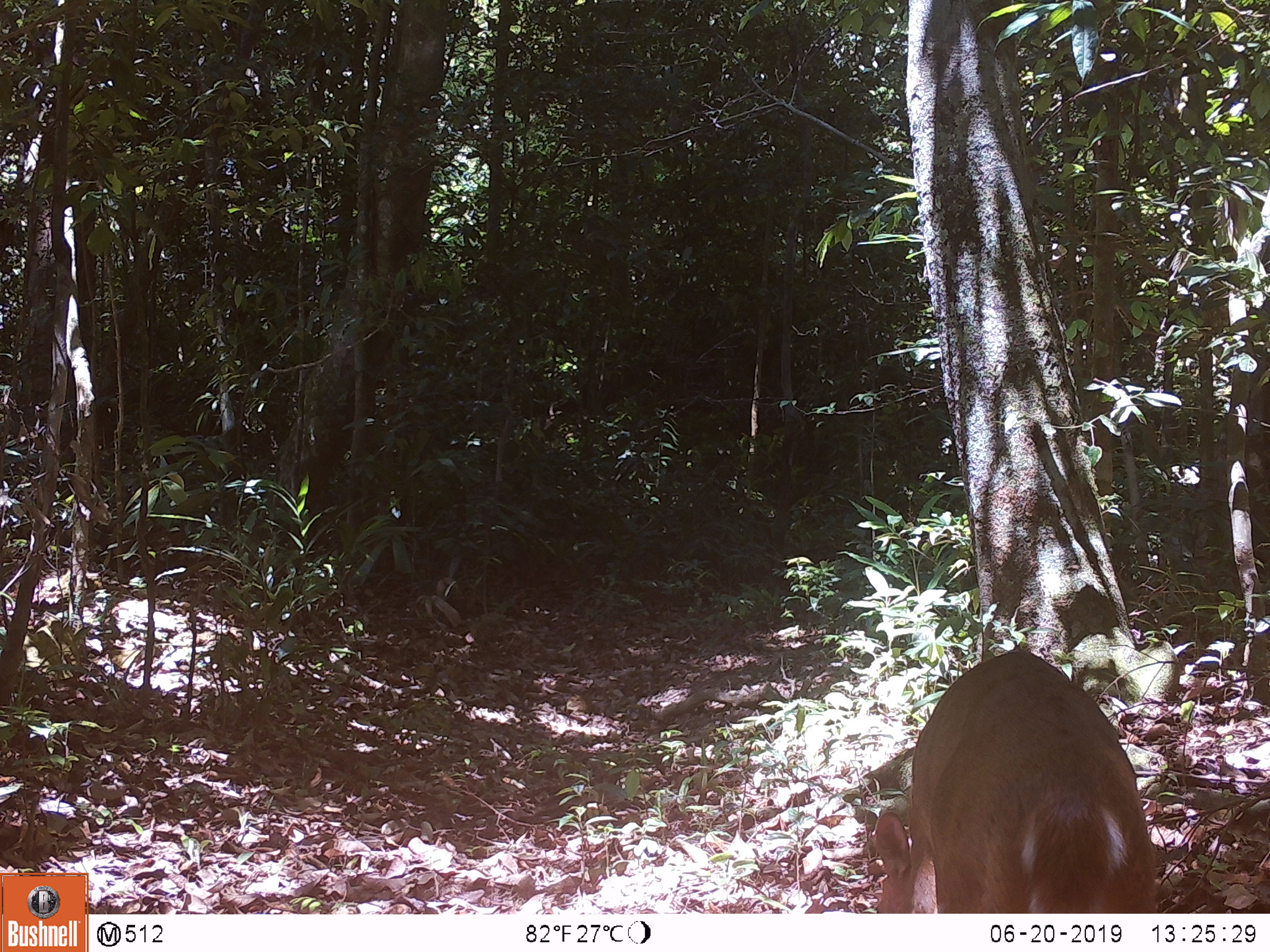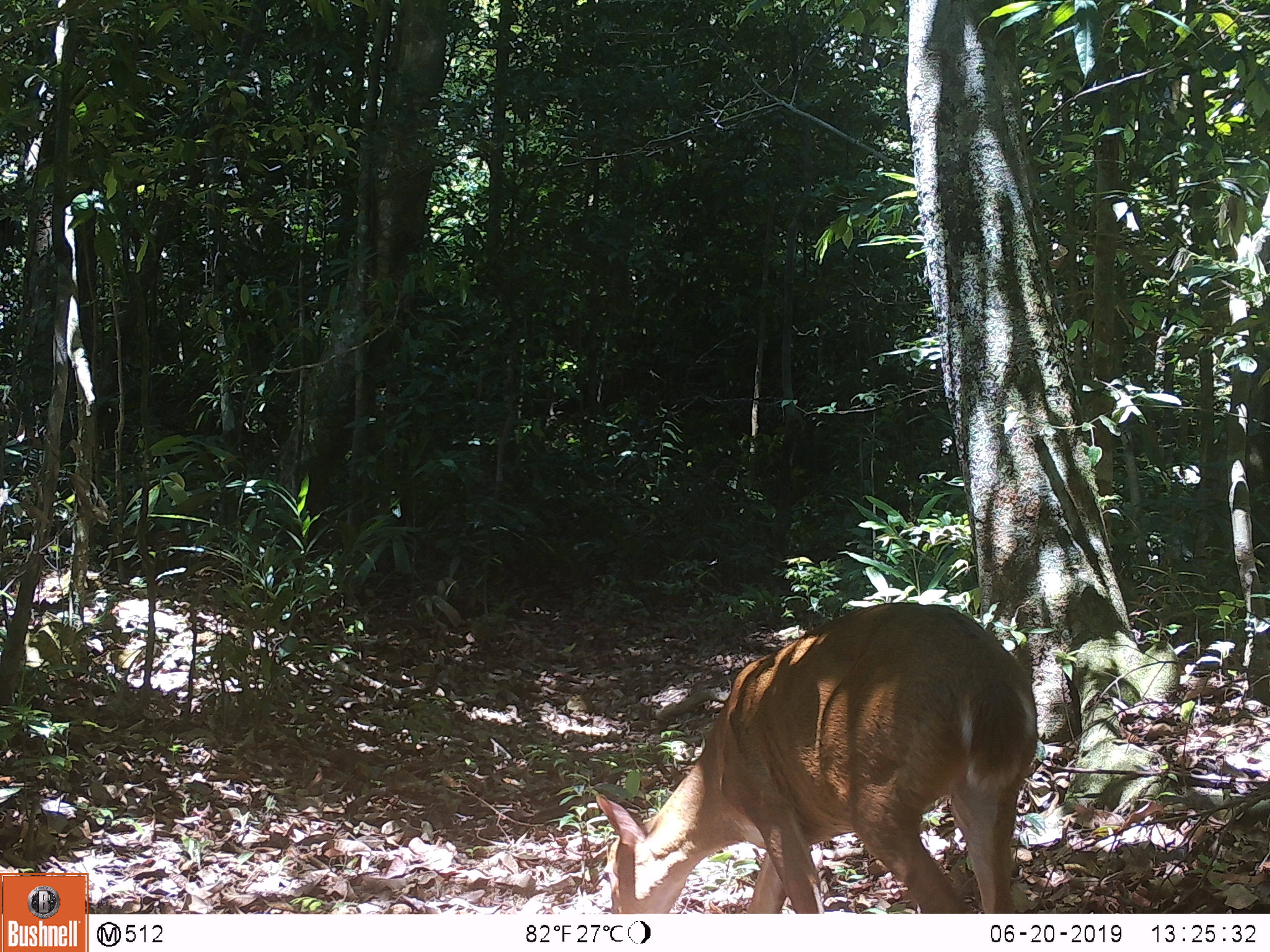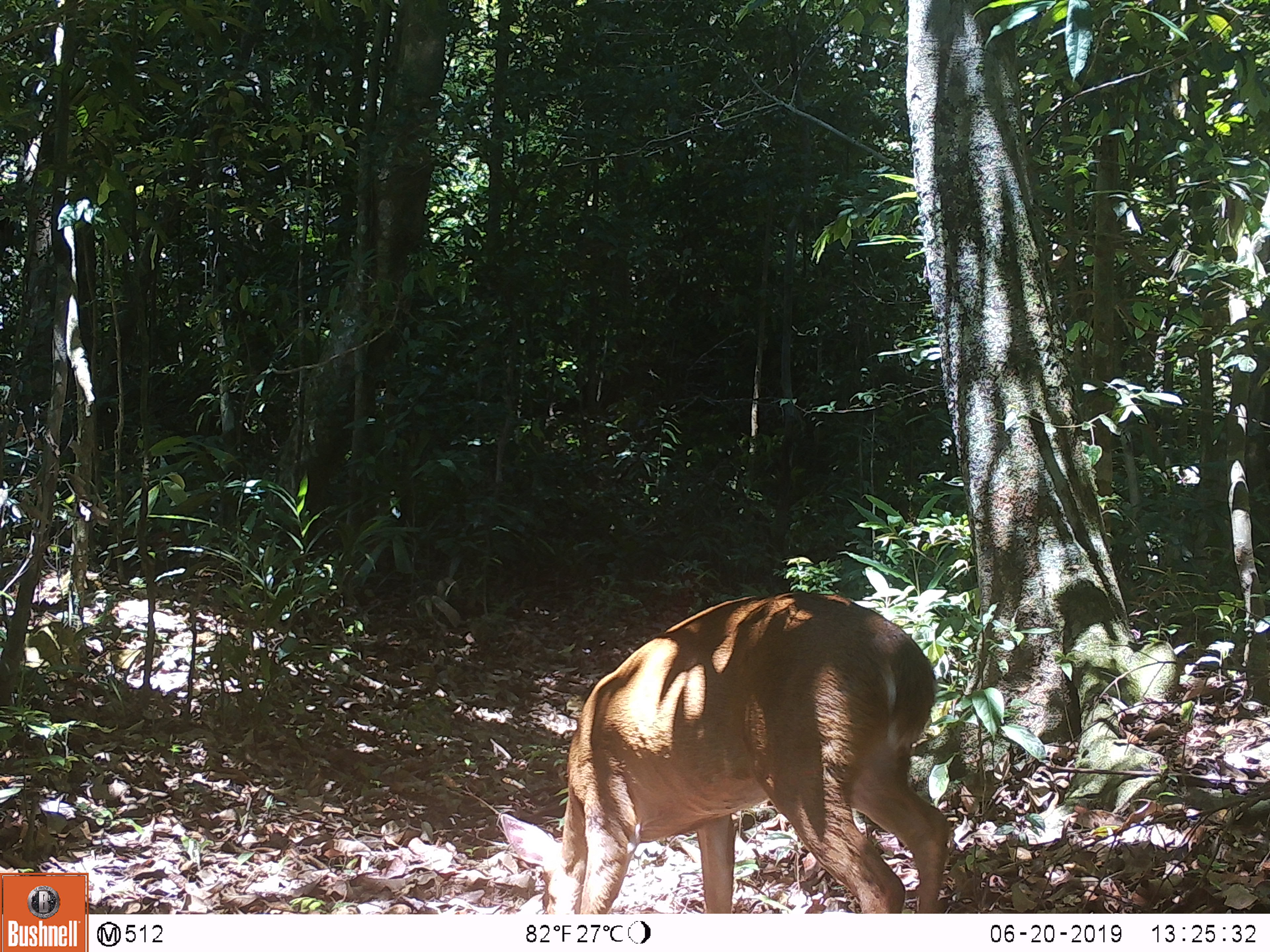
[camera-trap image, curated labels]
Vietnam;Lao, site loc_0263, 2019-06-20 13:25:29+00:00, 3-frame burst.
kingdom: Animalia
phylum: Chordata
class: Mammalia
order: Artiodactyla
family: Cervidae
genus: Muntiacus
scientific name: Muntiacus vuquangensis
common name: large-antlered muntjac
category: large antlered muntjac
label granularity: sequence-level